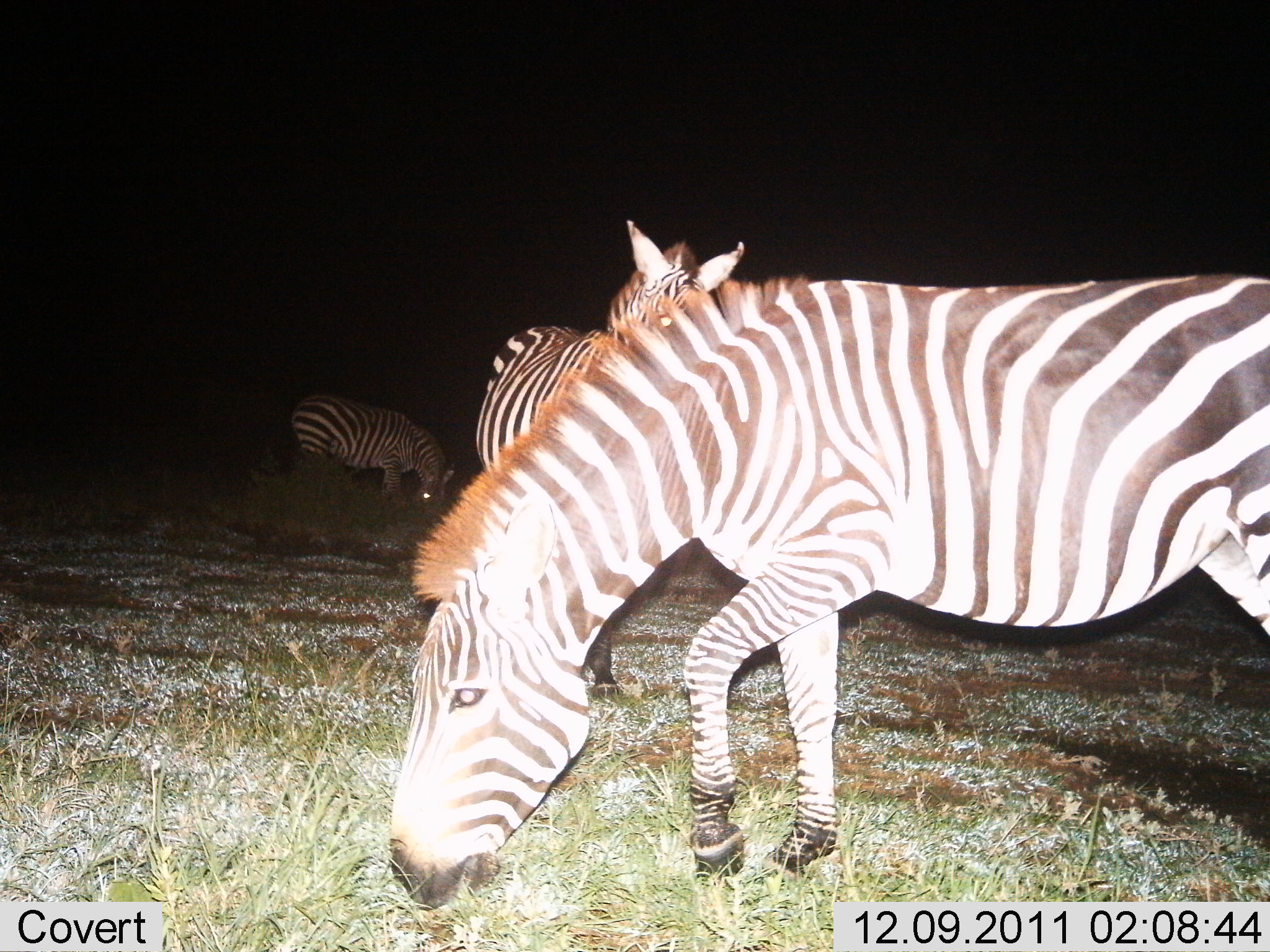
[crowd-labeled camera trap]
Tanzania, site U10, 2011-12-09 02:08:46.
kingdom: Animalia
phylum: Chordata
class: Mammalia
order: Perissodactyla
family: Equidae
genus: Equus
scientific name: Equus quagga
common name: plains zebra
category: zebra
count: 3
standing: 40%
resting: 0%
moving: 13%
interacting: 0%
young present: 0%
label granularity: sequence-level